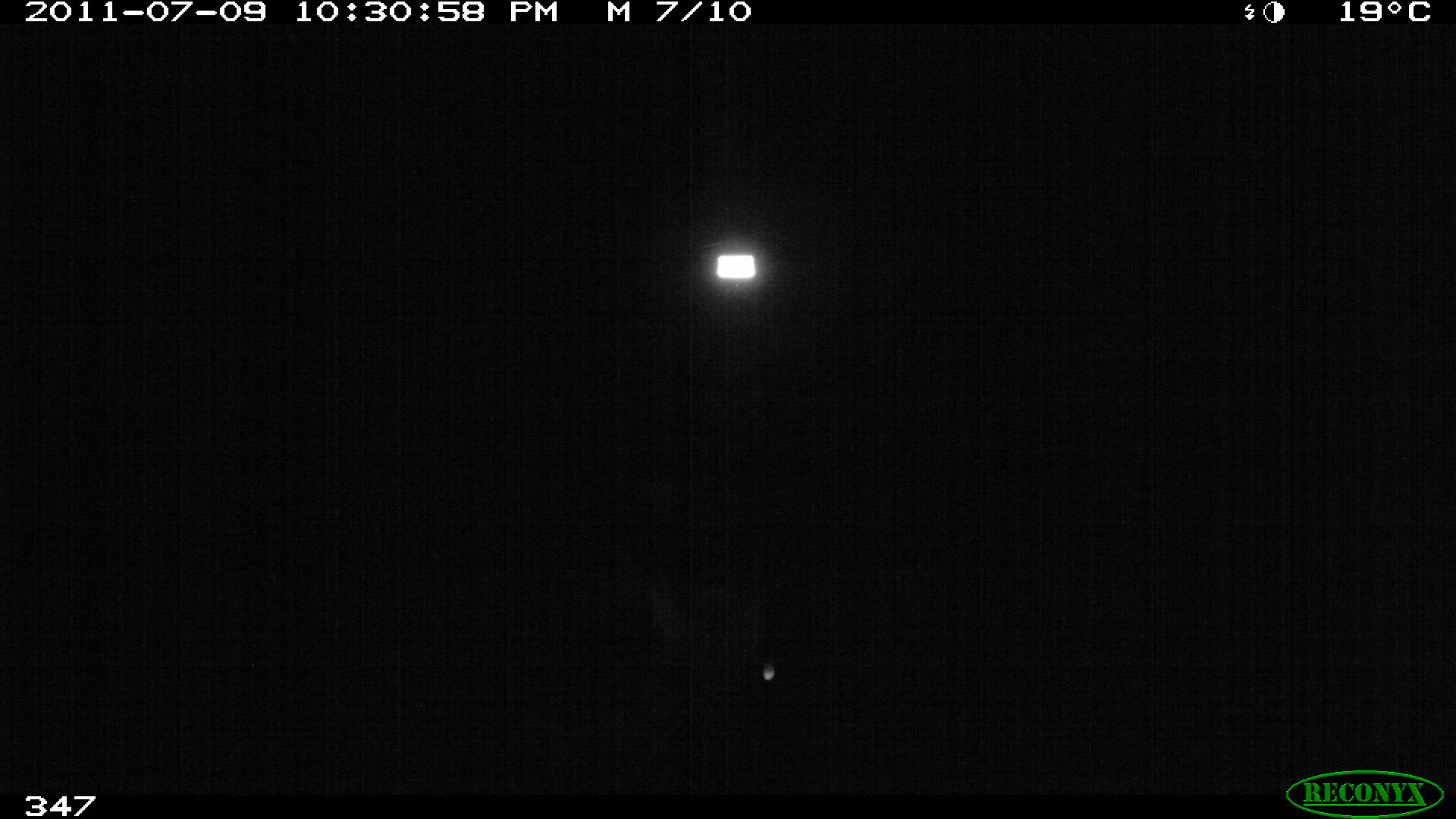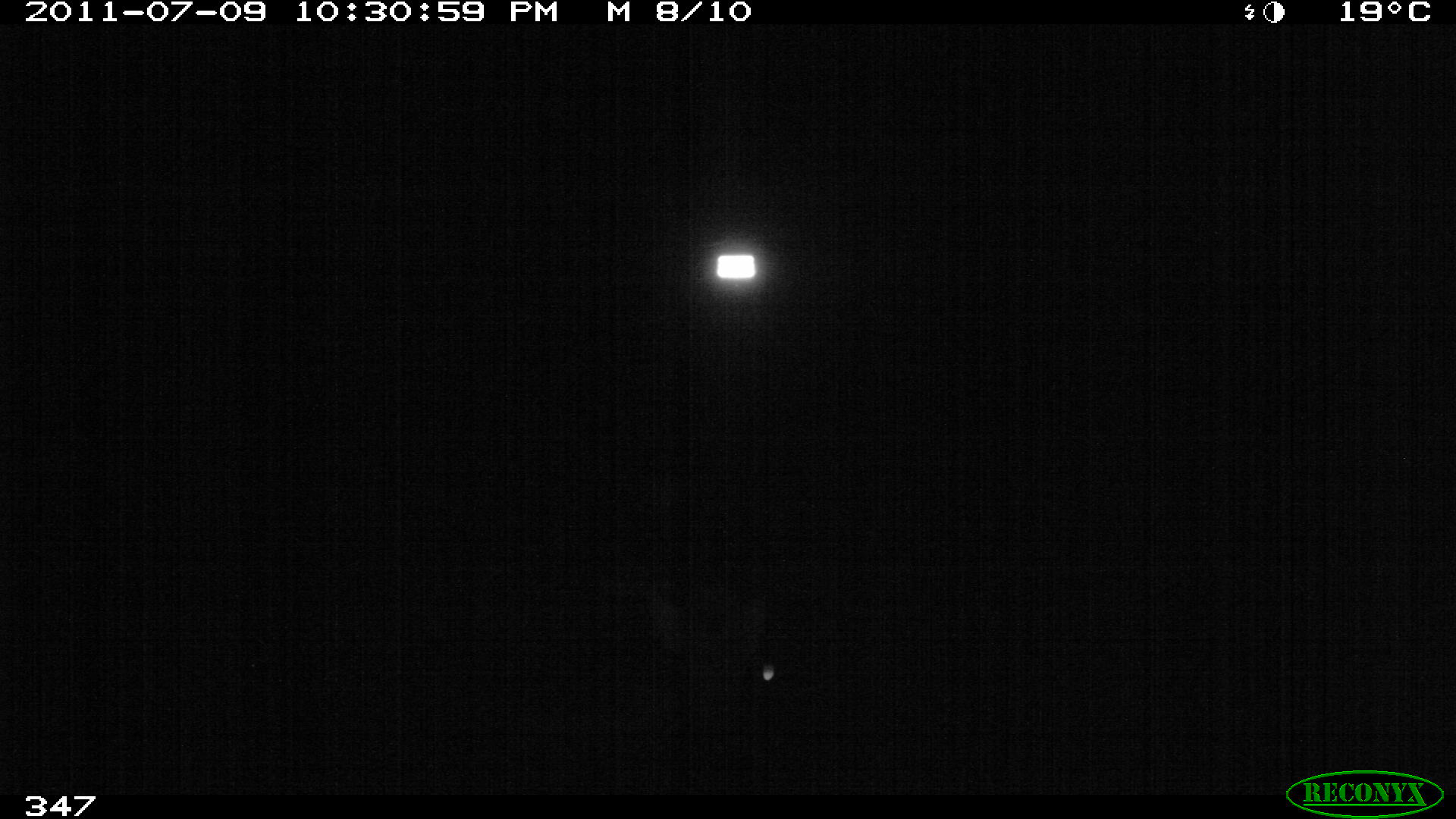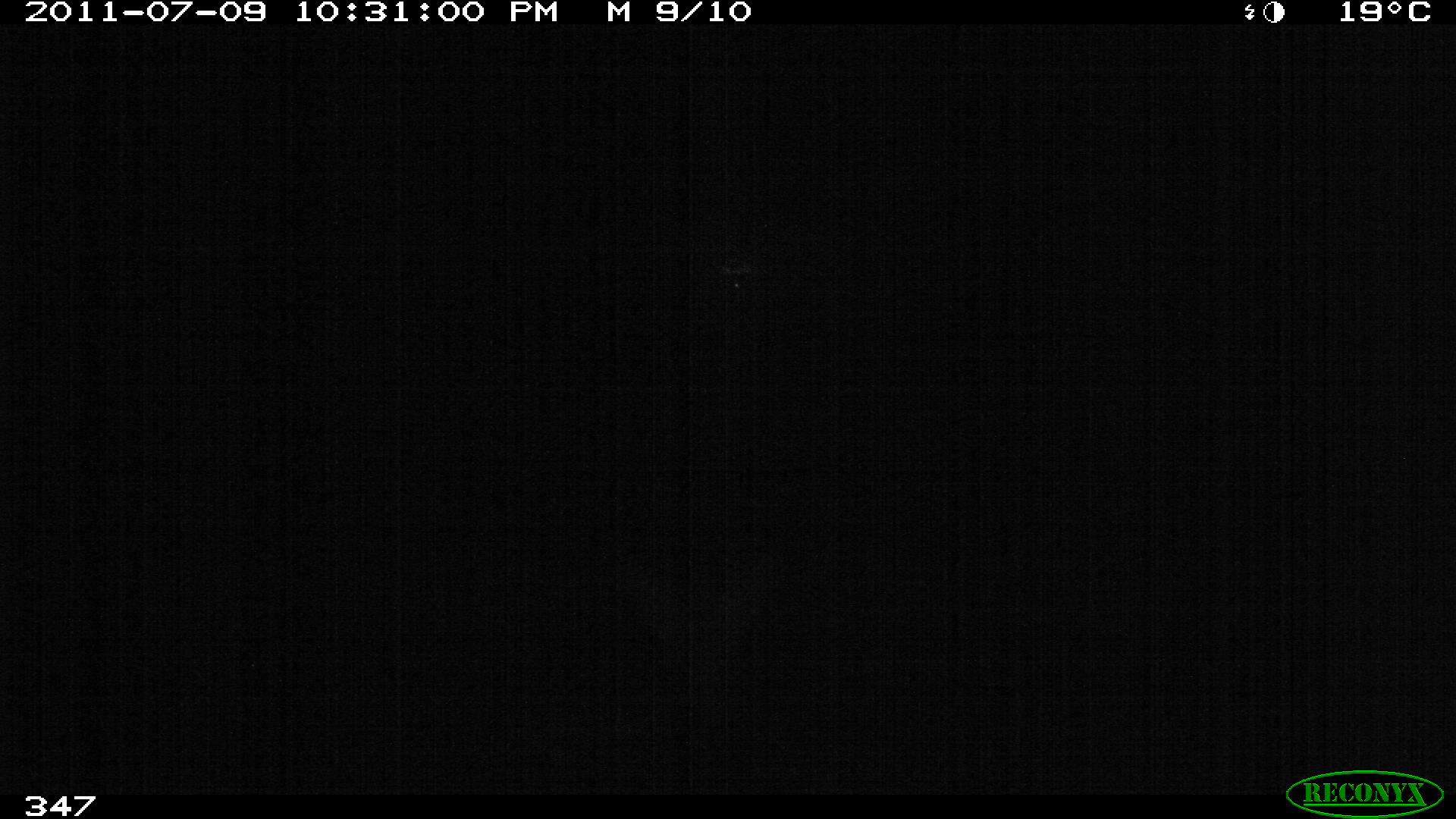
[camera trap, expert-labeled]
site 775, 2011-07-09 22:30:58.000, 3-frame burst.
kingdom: Animalia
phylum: Chordata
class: Mammalia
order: Lagomorpha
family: Leporidae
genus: Sylvilagus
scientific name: Sylvilagus brasiliensis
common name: tapeti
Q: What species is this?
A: Sylvilagus brasiliensis (tapeti).